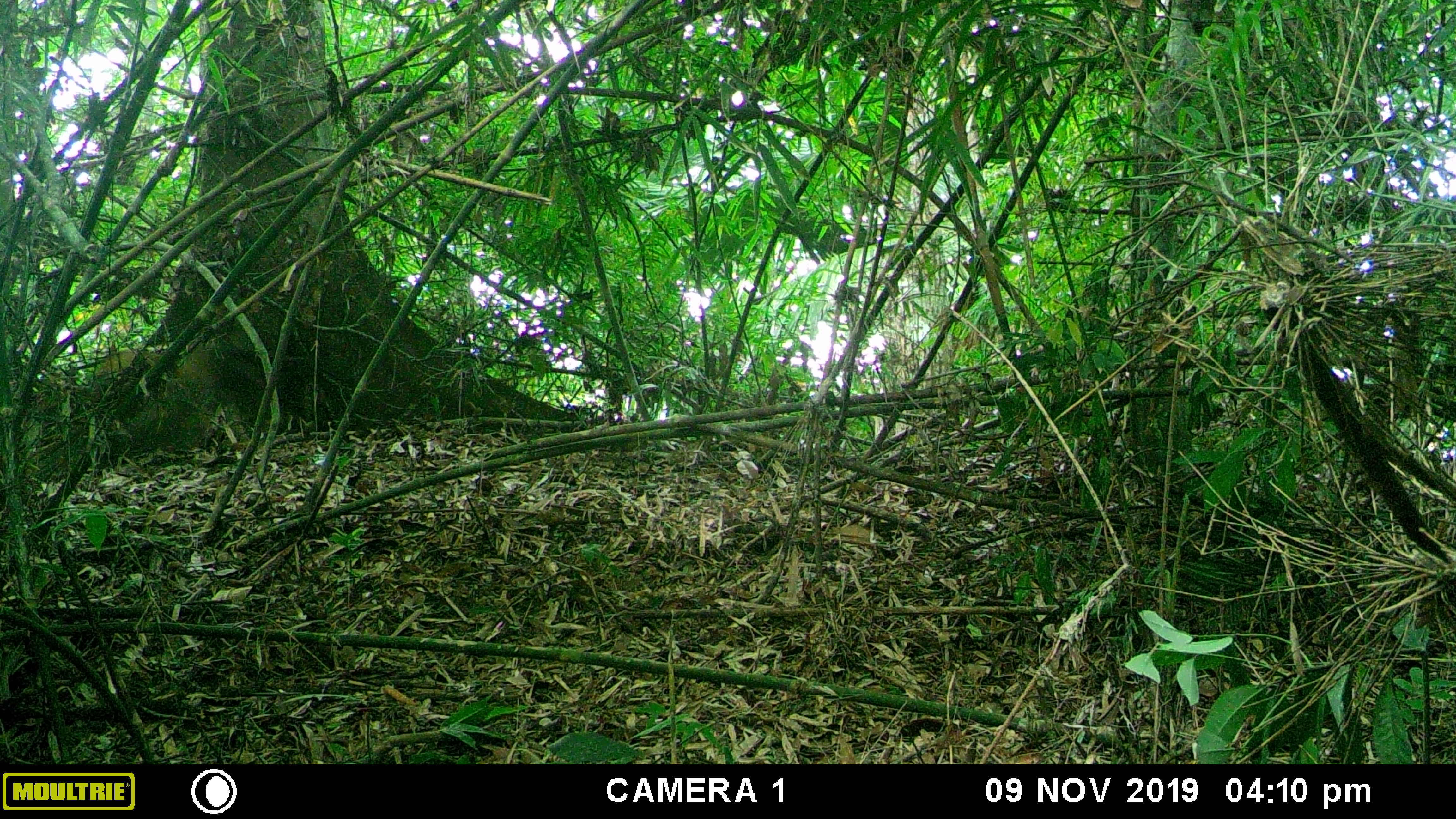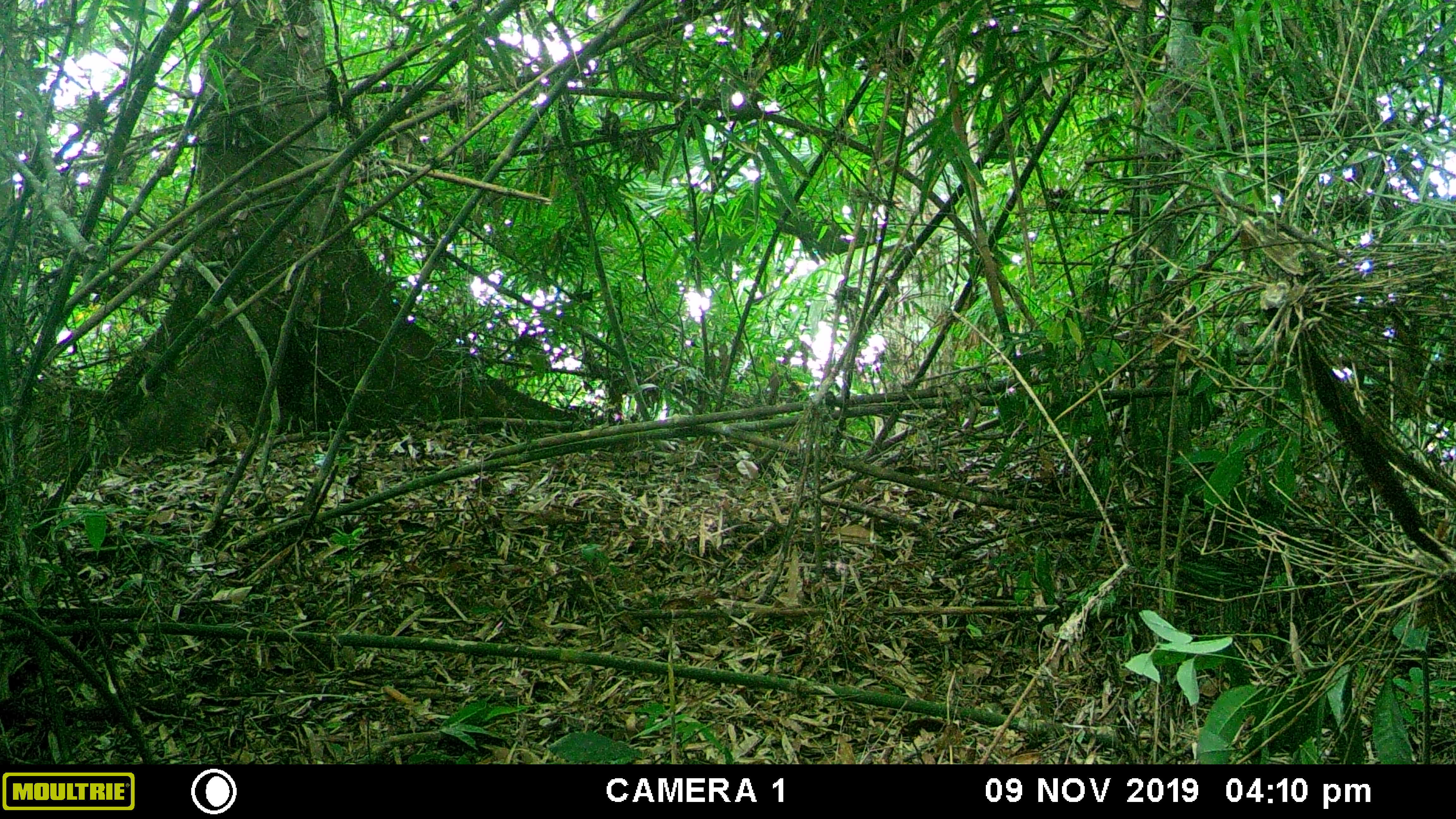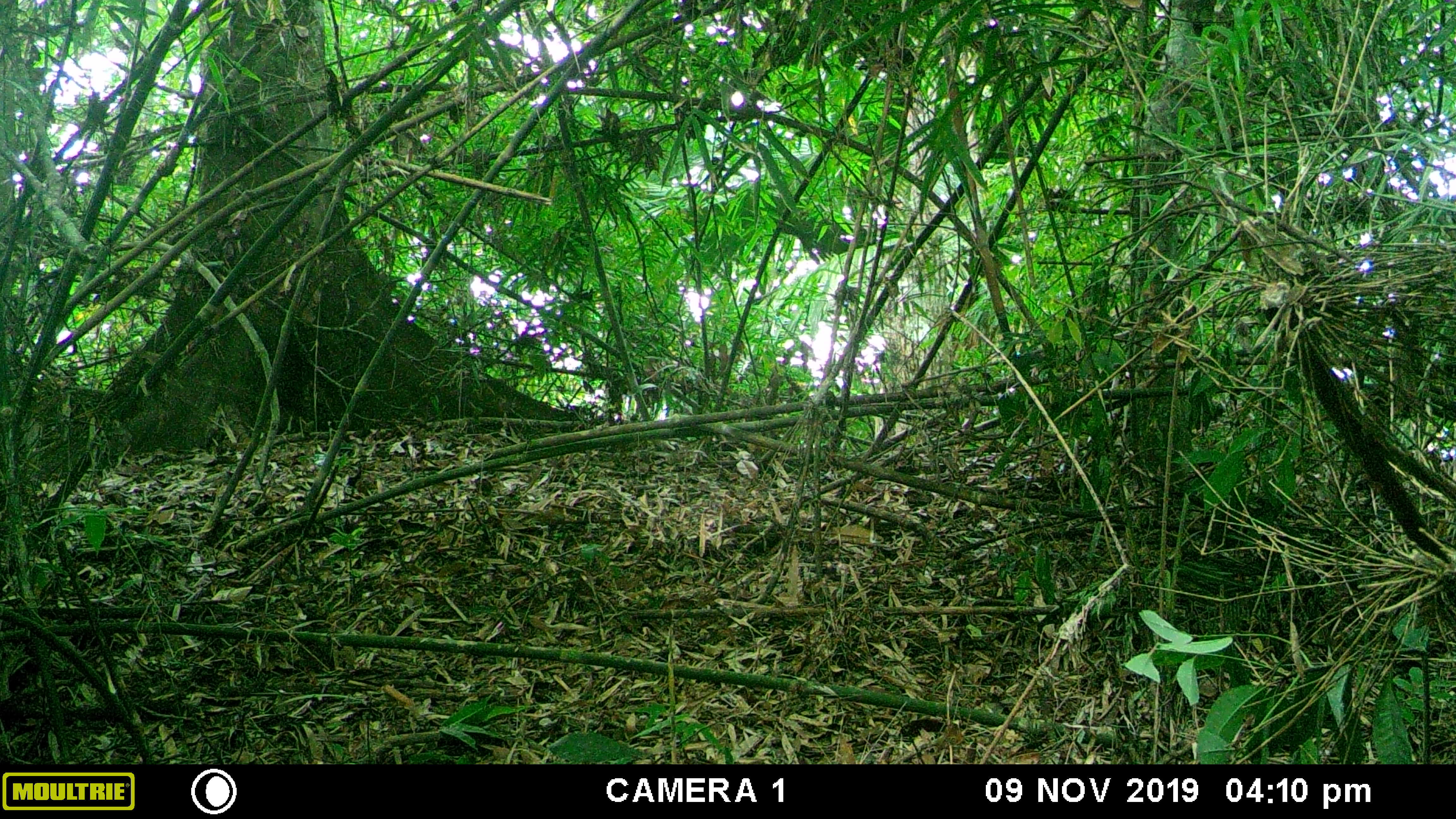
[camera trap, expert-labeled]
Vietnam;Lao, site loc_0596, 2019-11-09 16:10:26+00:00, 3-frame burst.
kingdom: Animalia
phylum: Chordata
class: Mammalia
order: Carnivora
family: Mustelidae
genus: Martes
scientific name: Martes flavigula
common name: yellow-throated marten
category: yellow throated marten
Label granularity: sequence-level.